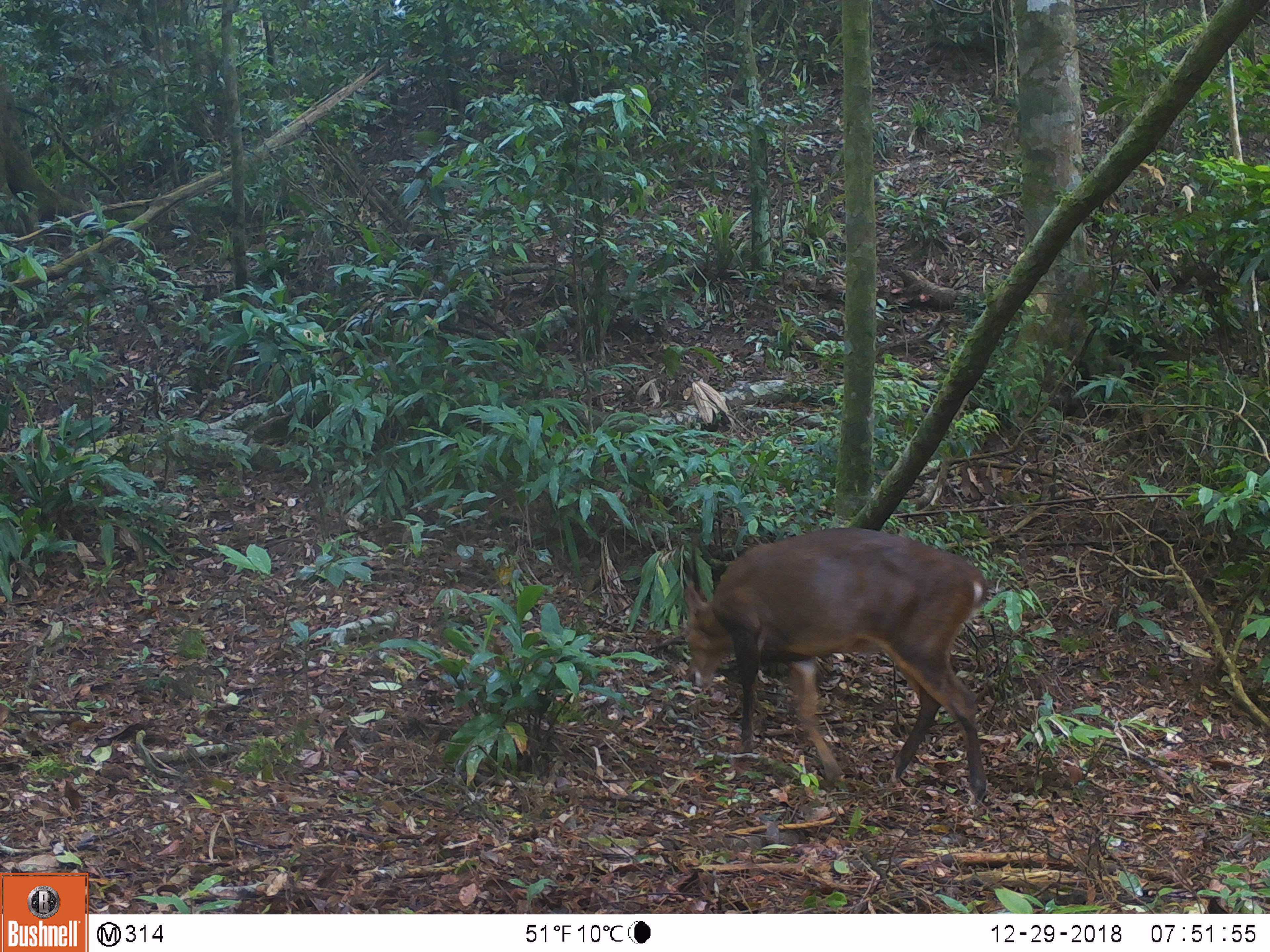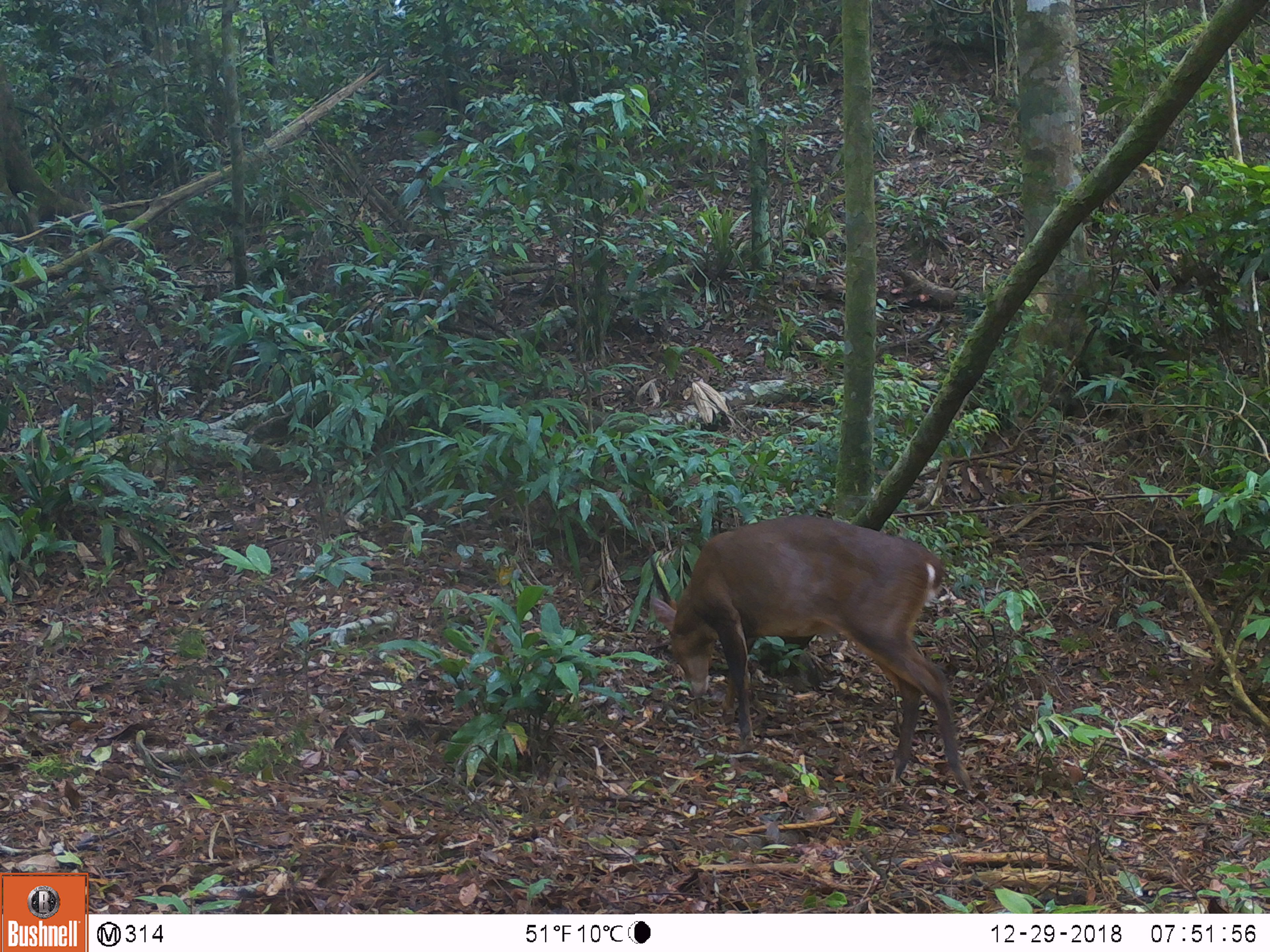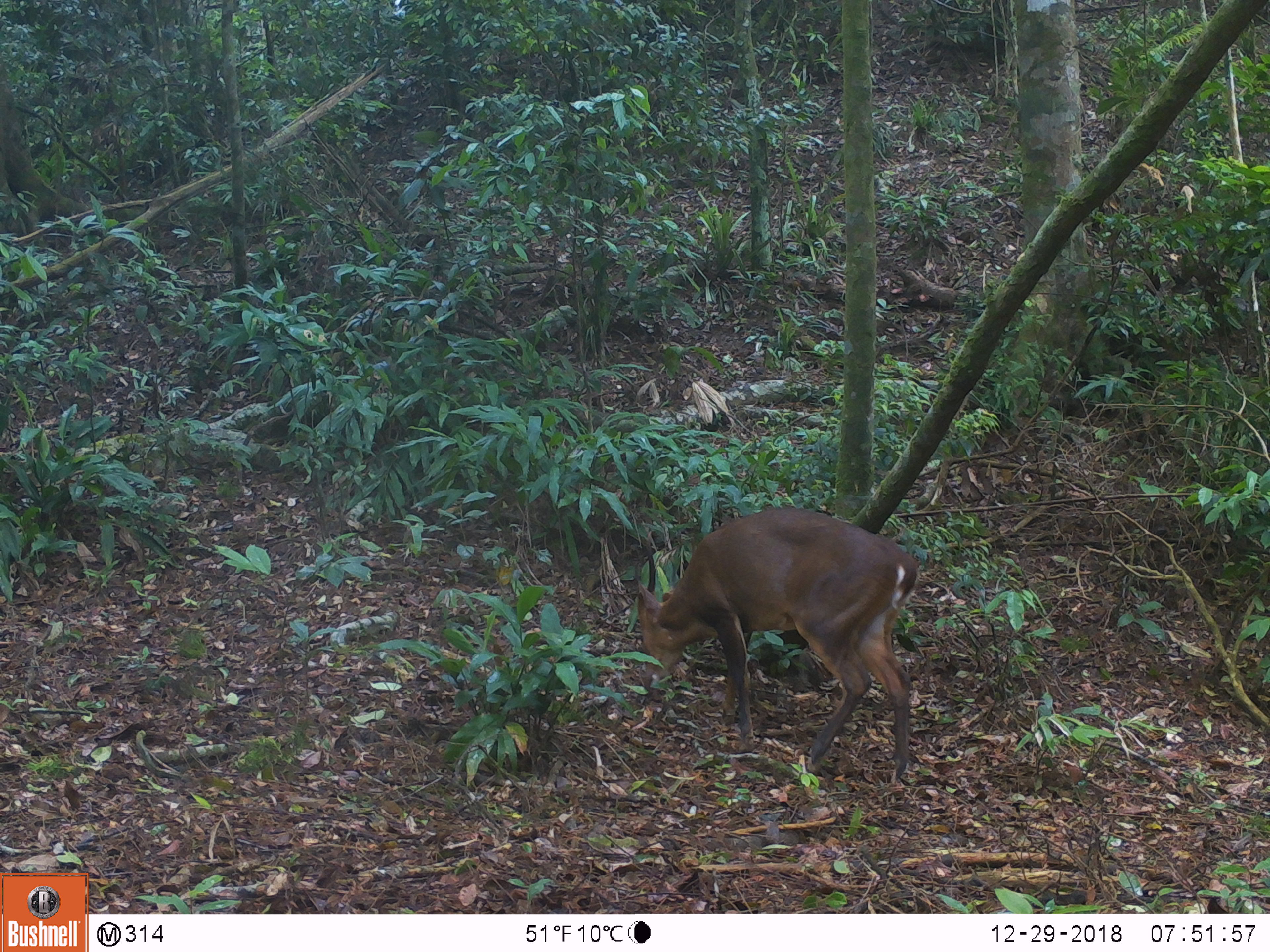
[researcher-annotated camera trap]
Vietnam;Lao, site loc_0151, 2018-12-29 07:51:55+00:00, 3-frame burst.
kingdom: Animalia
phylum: Chordata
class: Mammalia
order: Artiodactyla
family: Cervidae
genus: Muntiacus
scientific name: Muntiacus vuquangensis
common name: large-antlered muntjac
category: large antlered muntjac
Large antlered muntjac (large-antlered muntjac) (Muntiacus vuquangensis). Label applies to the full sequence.